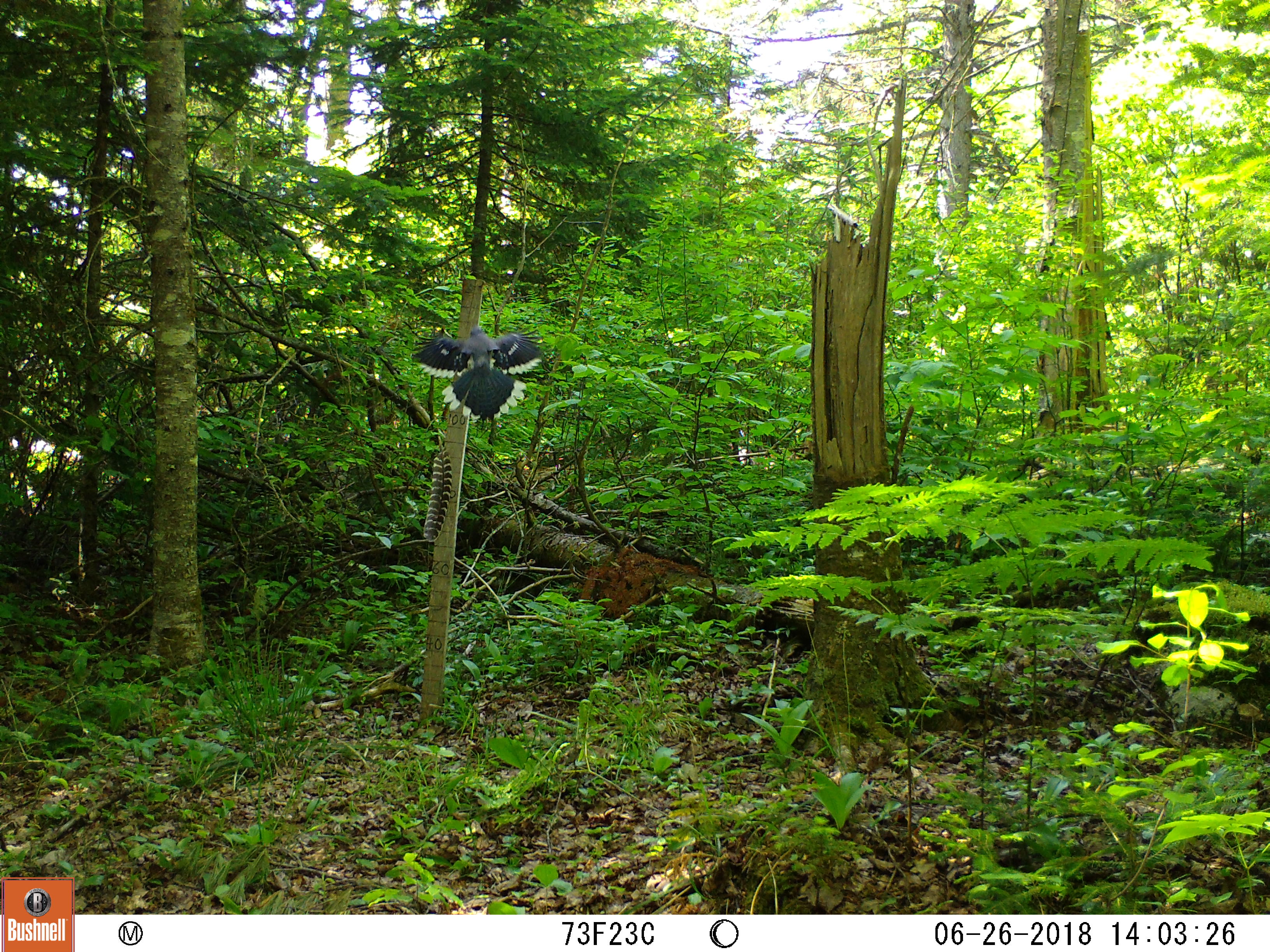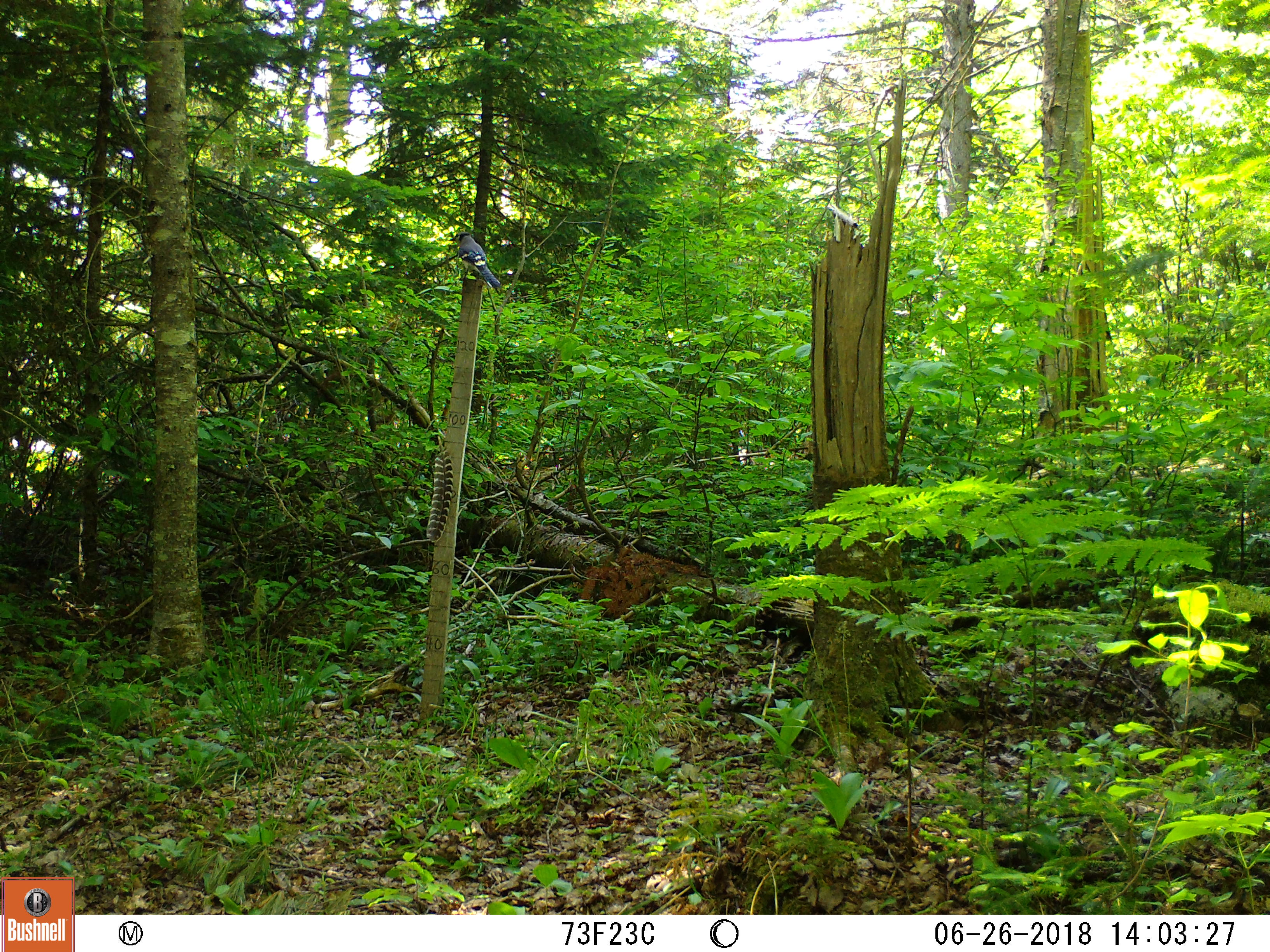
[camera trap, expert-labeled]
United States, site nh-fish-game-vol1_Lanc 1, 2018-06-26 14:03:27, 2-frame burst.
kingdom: Animalia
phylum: Chordata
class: Aves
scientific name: Aves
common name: bird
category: bird sp.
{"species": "bird sp. (bird) (Aves)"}